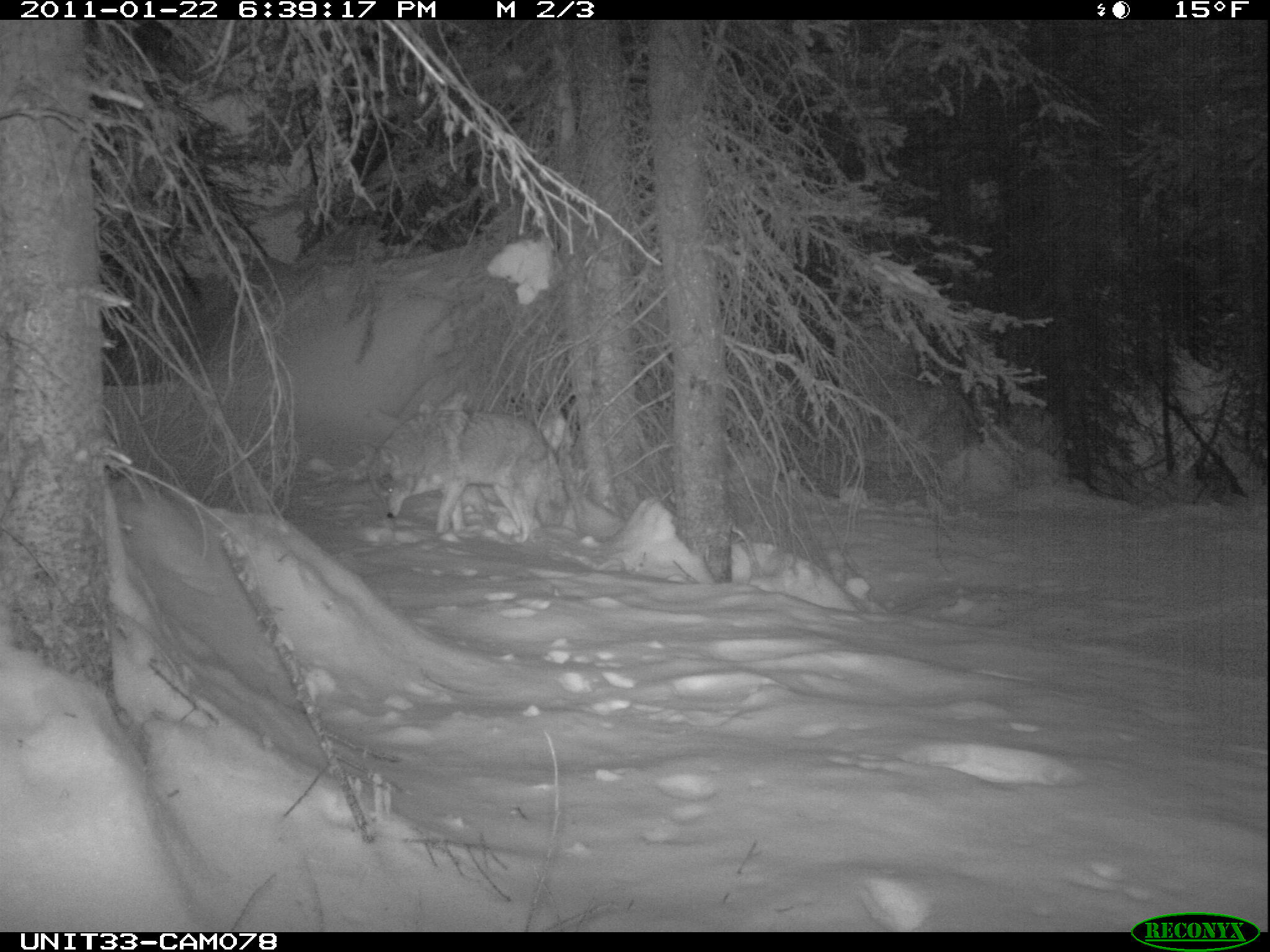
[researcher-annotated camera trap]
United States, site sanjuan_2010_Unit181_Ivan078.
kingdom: Animalia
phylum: Chordata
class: Mammalia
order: Carnivora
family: Canidae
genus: Canis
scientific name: Canis latrans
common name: coyote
Canis latrans (coyote).